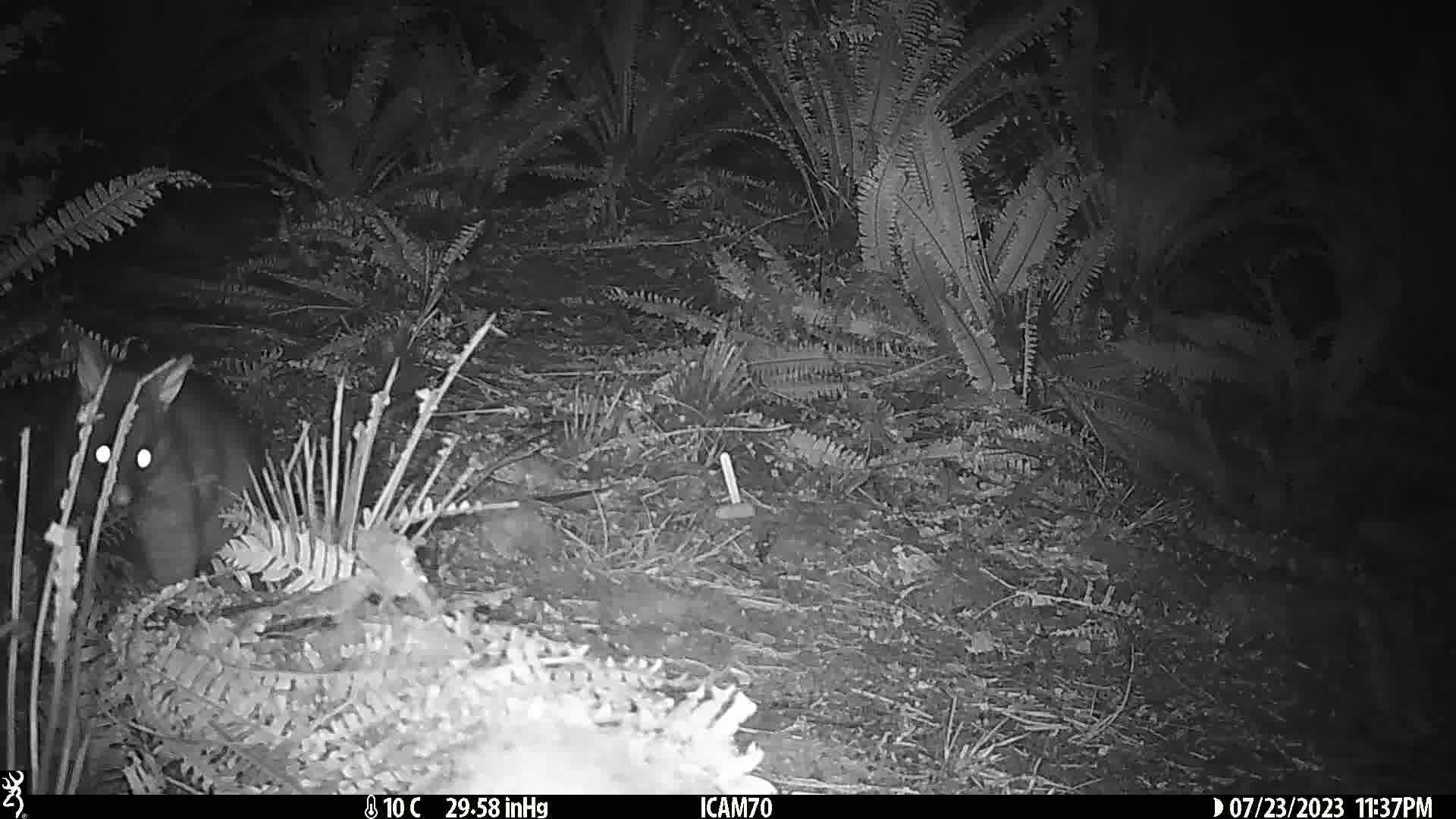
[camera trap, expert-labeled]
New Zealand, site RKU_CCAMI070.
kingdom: Animalia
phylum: Chordata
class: Mammalia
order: Diprotodontia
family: Phalangeridae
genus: Trichosurus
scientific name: Trichosurus vulpecula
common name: common brushtail possum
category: possum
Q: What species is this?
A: Possum (common brushtail possum) (Trichosurus vulpecula).